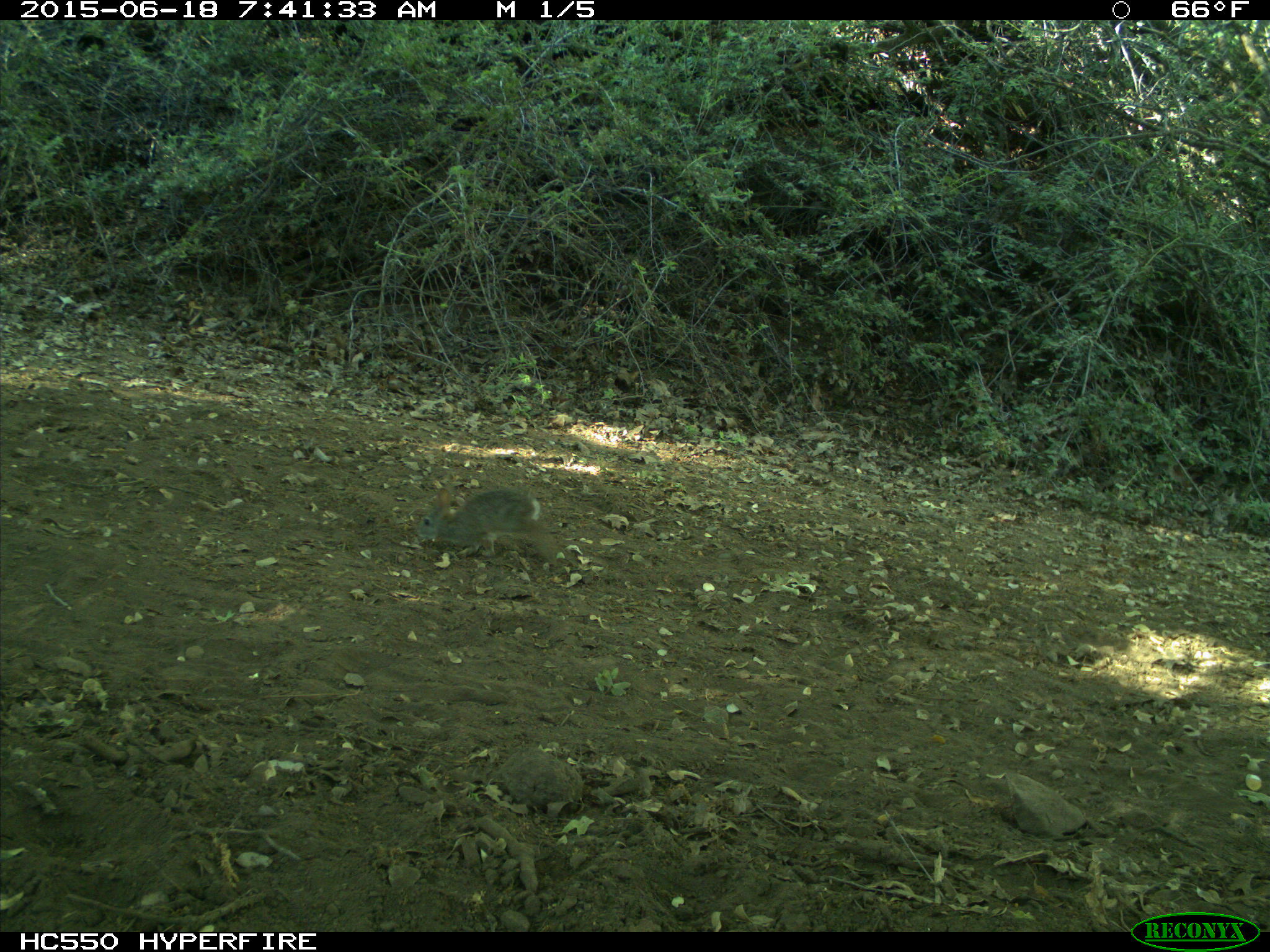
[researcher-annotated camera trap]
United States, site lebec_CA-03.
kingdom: Animalia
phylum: Chordata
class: Mammalia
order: Lagomorpha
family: Leporidae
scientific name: Leporidae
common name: rabbits and hares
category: unidentified rabbit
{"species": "unidentified rabbit (rabbits and hares) (Leporidae)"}